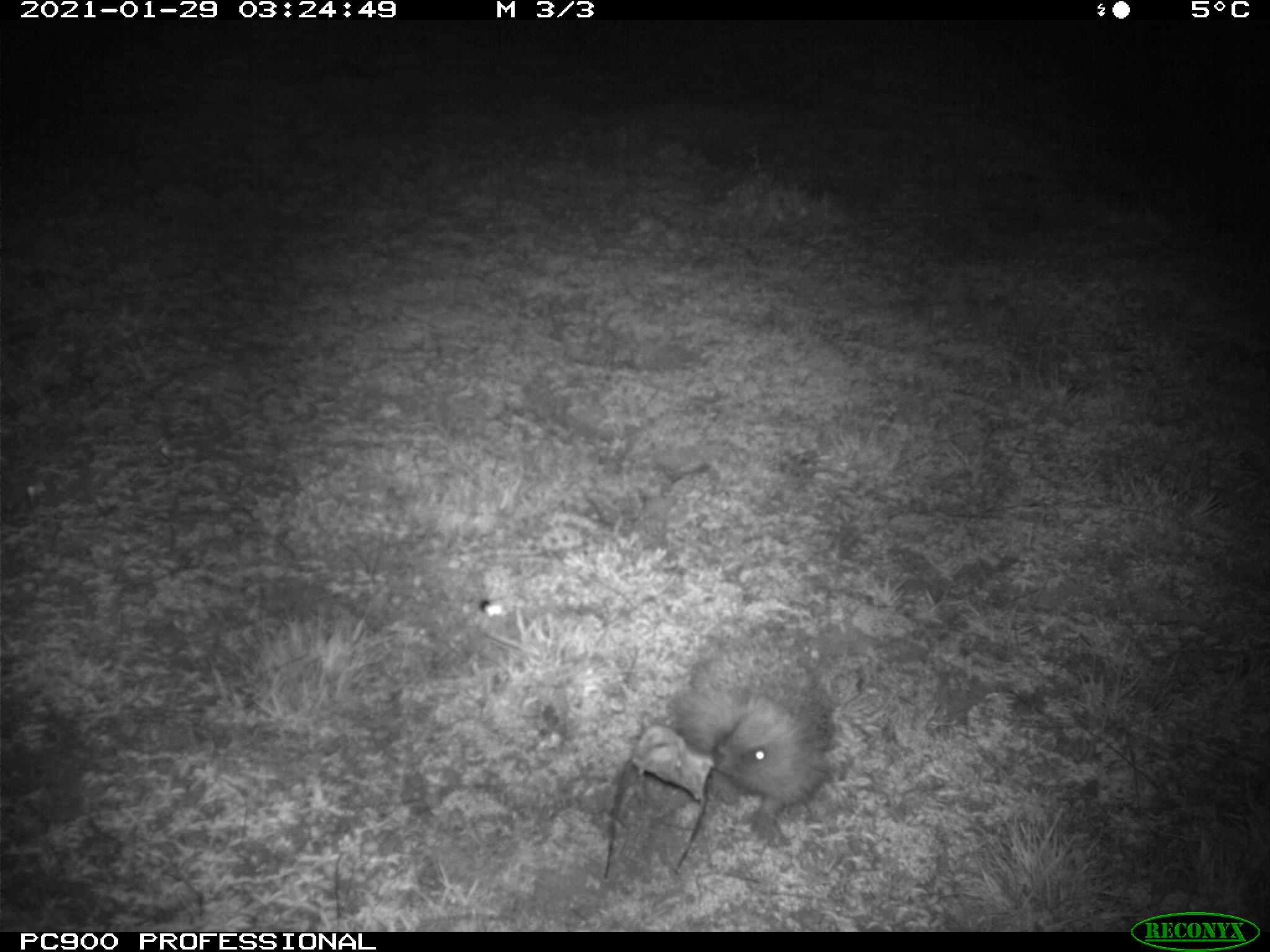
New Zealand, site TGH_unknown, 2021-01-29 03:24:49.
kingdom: Animalia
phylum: Chordata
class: Mammalia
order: Eulipotyphla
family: Erinaceidae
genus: Erinaceus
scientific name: Erinaceus europaeus europaeus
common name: european hedgehog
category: hedgehog